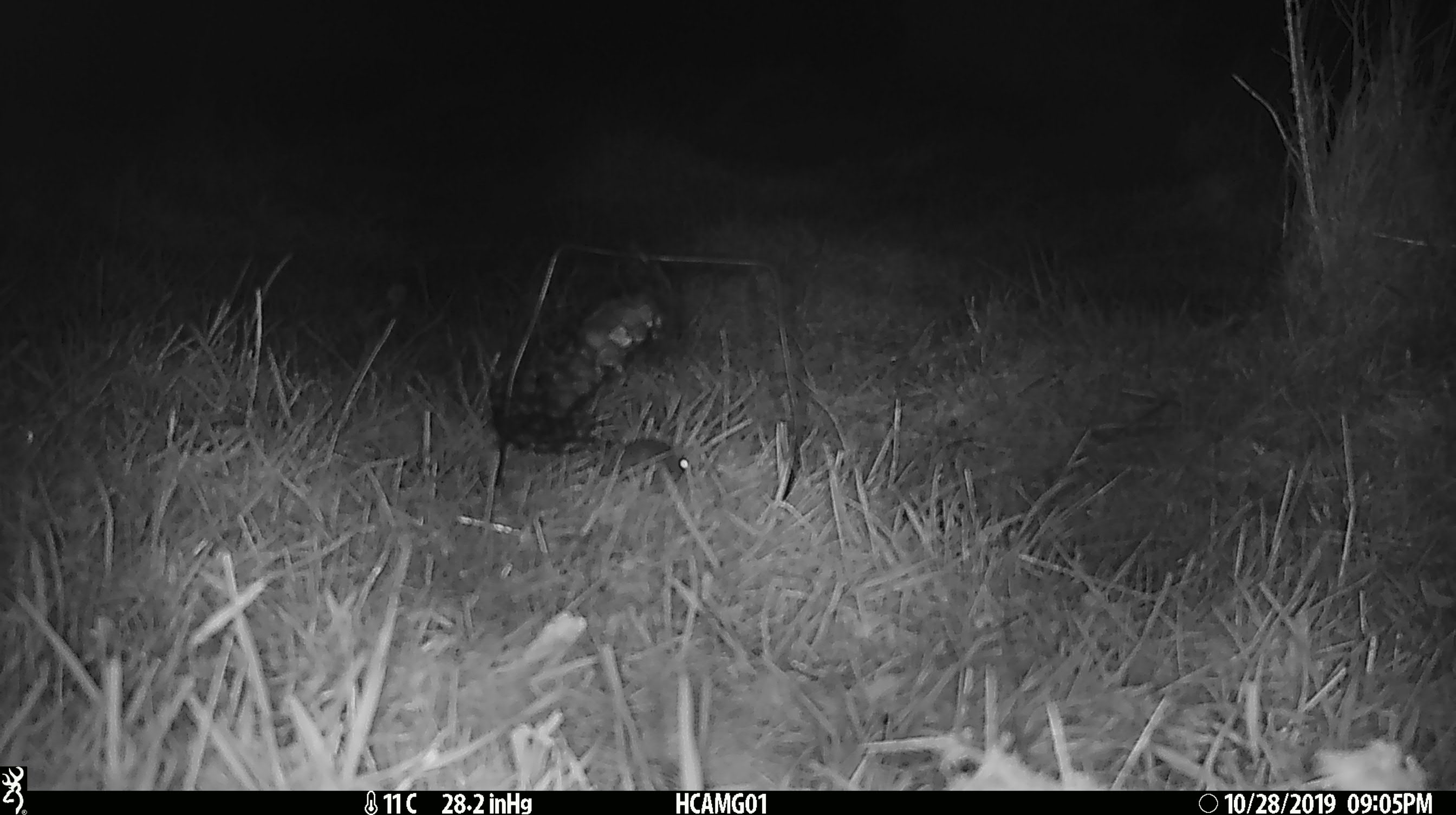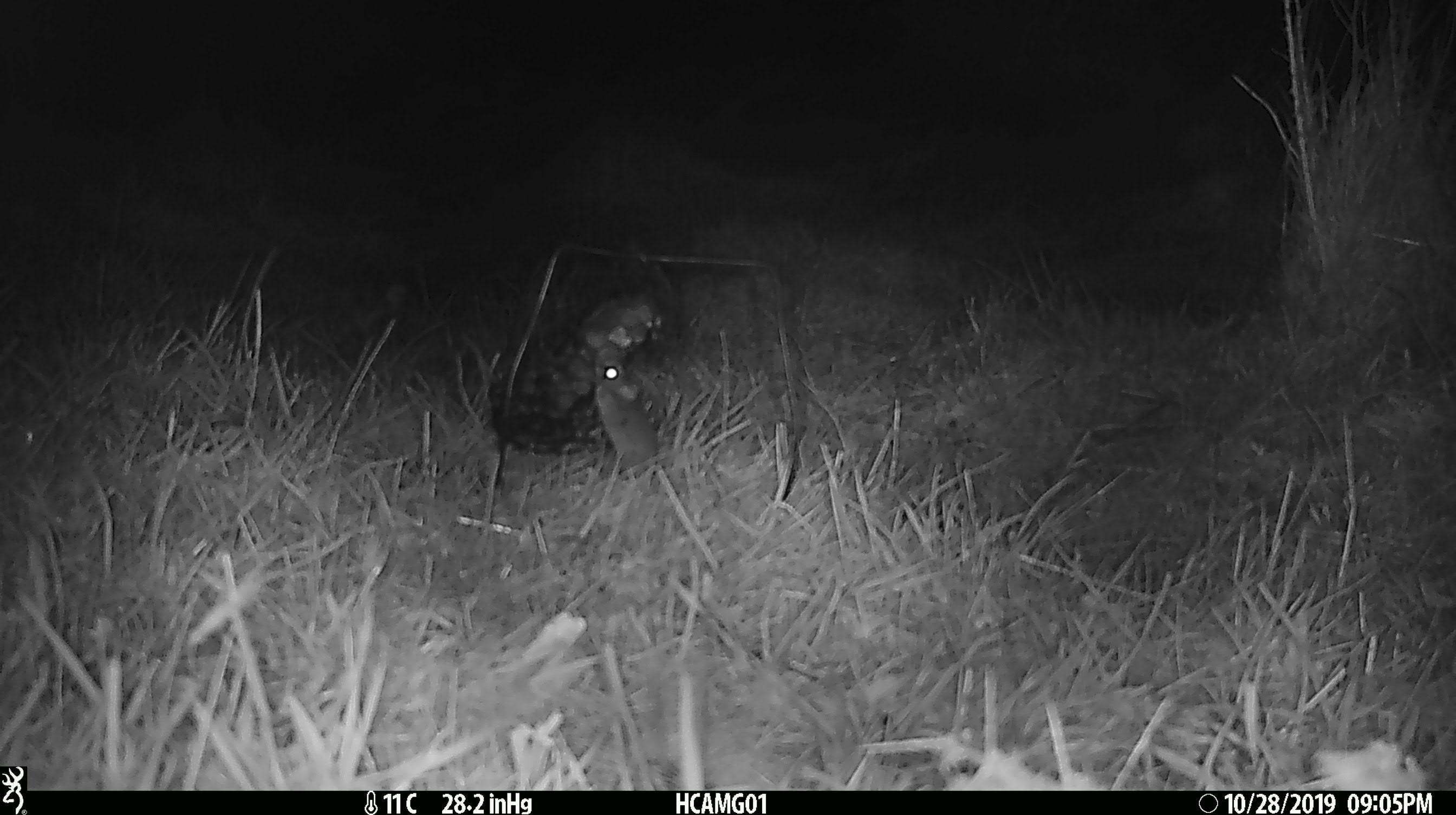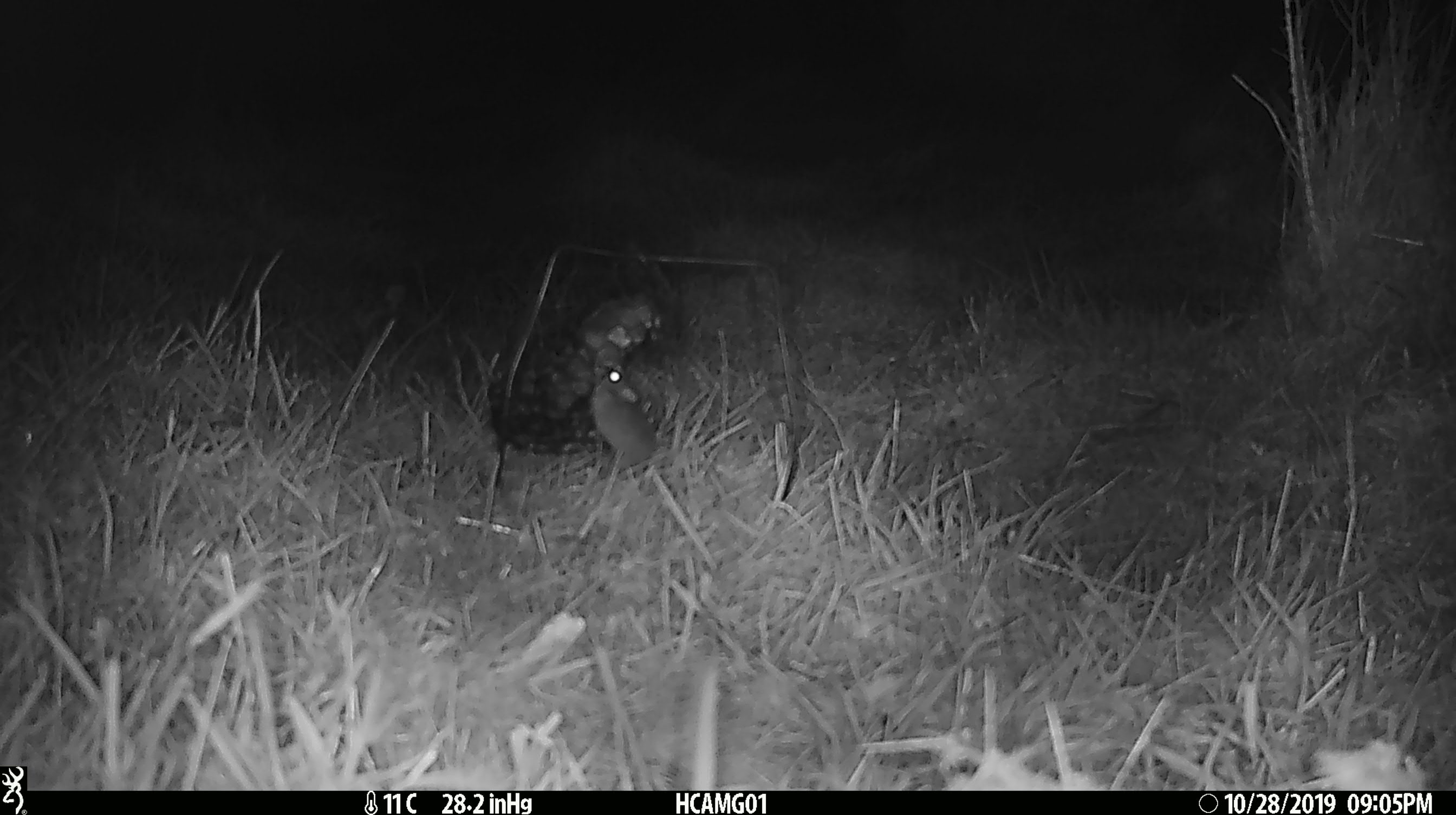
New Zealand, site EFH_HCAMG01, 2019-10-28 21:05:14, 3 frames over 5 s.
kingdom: Animalia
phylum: Chordata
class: Mammalia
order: Rodentia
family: Muridae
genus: Mus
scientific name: Mus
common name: mouse